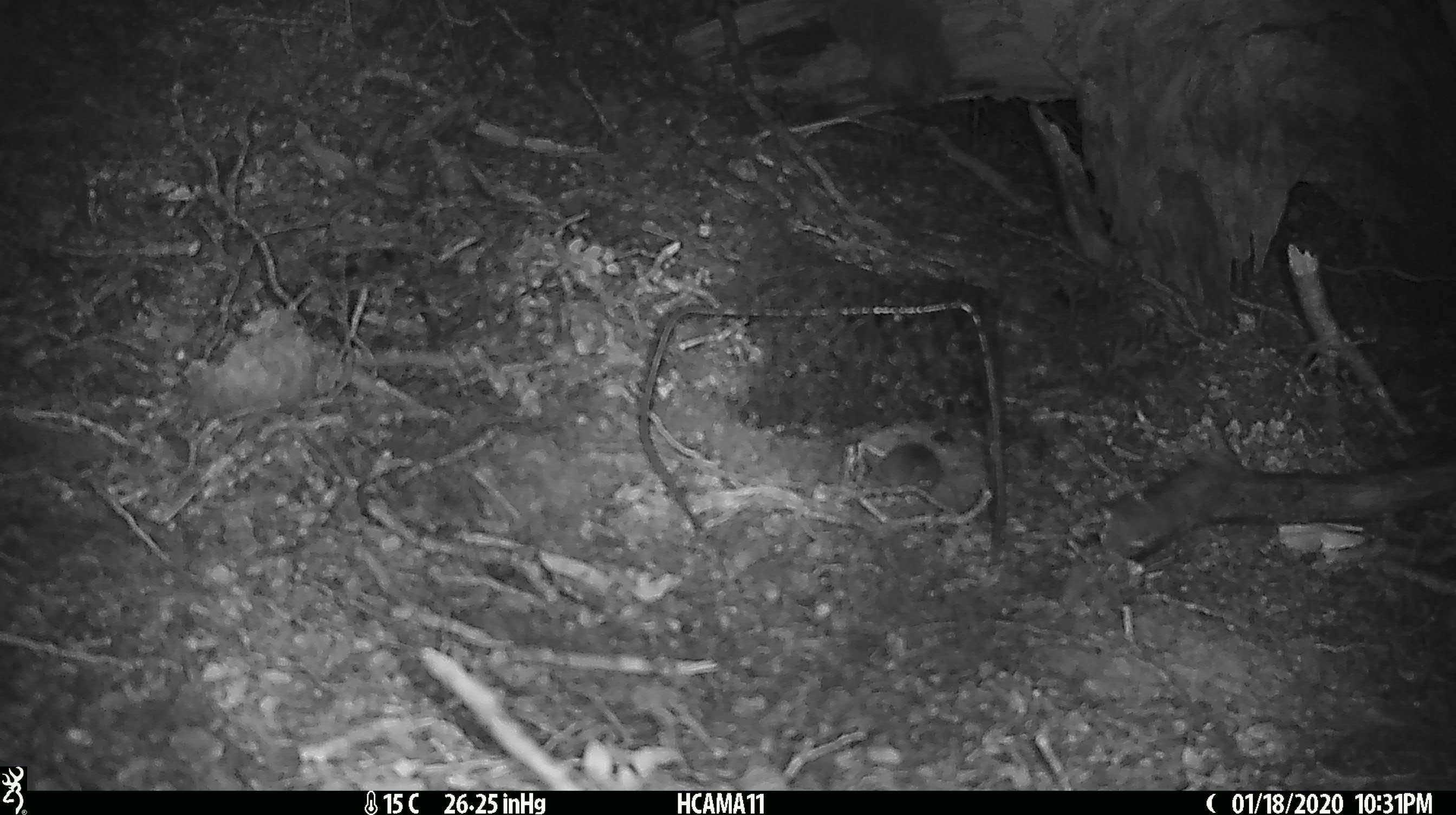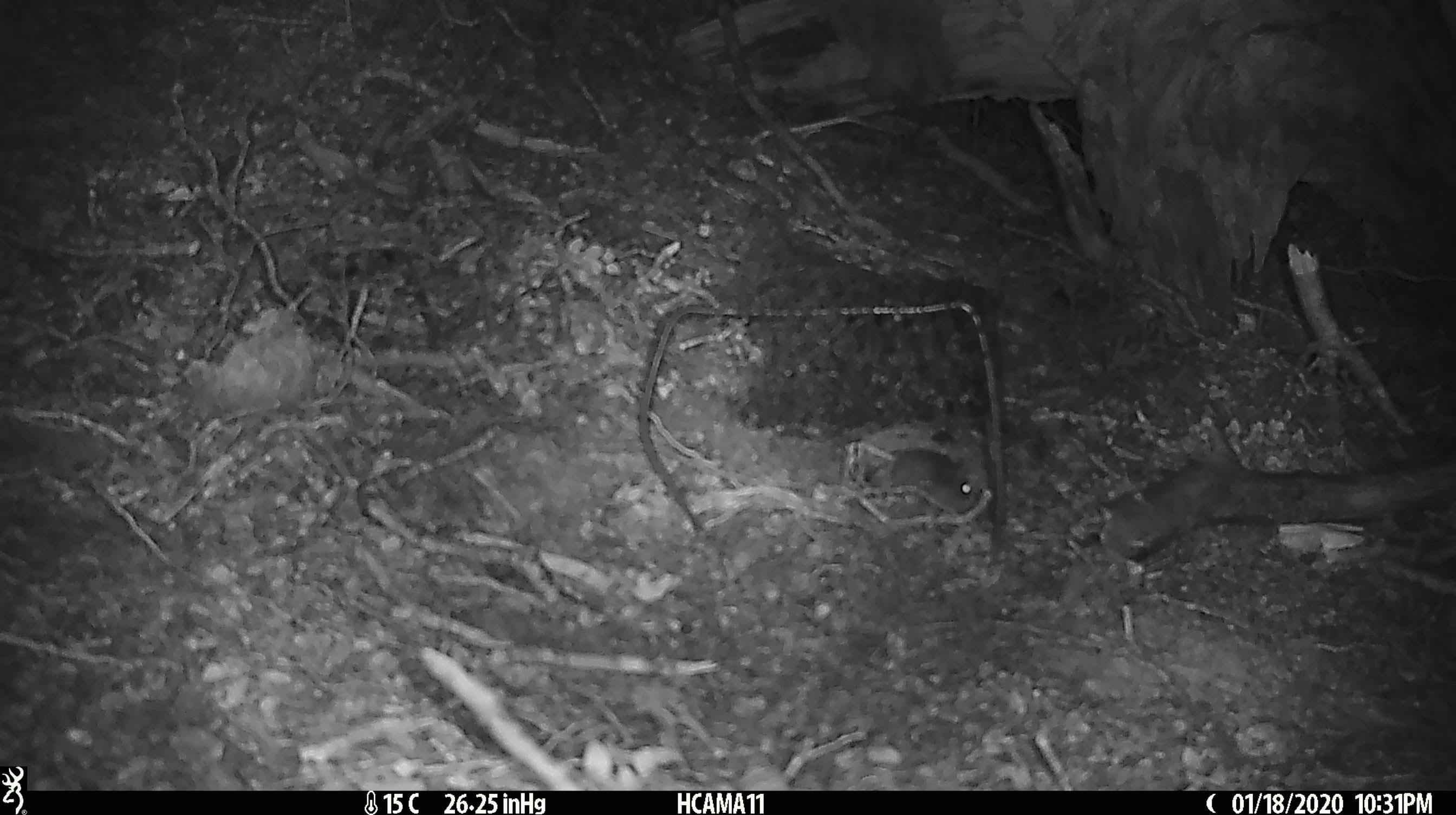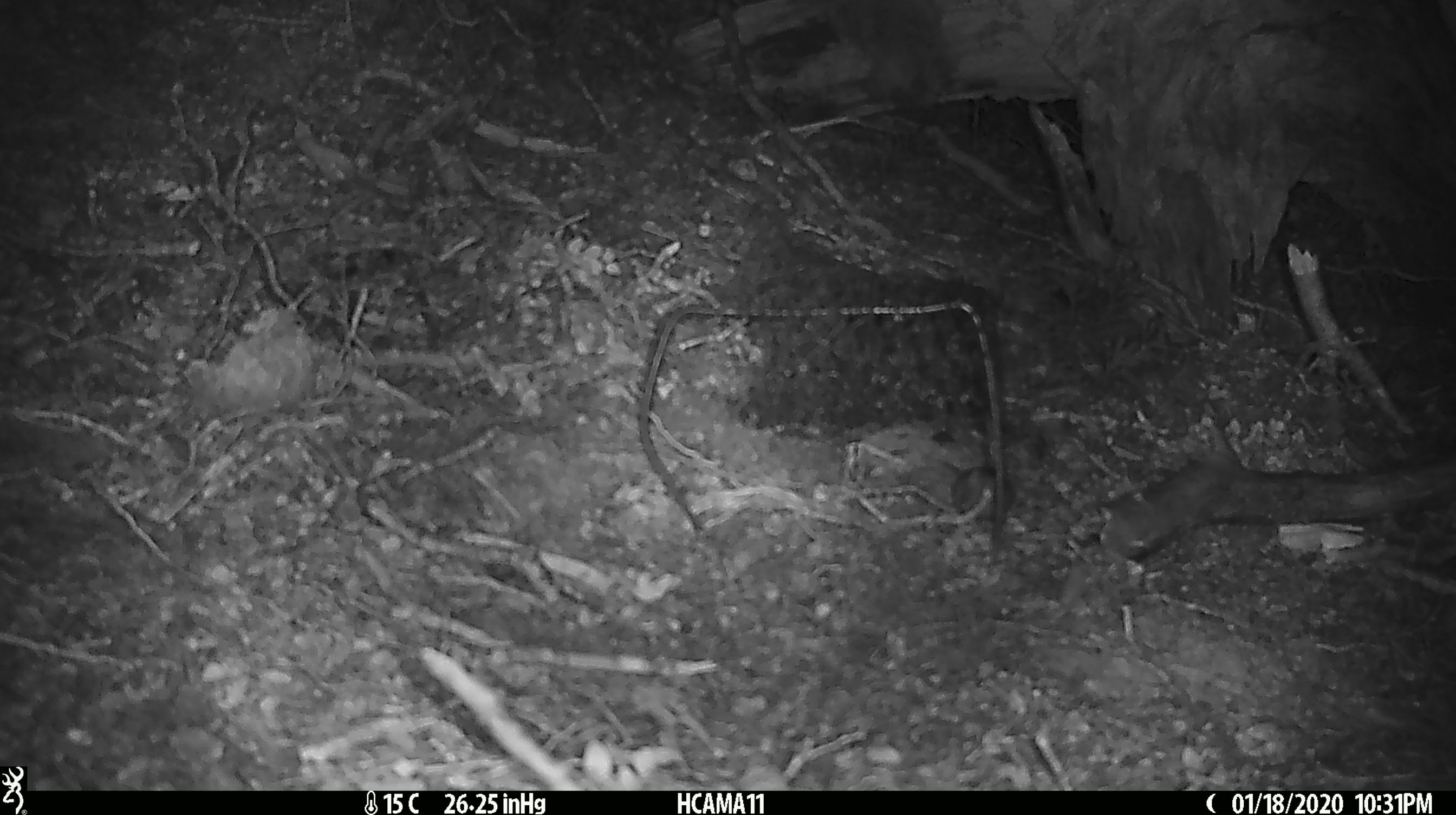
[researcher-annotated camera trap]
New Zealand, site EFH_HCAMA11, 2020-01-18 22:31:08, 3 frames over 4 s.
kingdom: Animalia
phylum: Chordata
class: Mammalia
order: Rodentia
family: Muridae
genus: Mus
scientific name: Mus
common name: mouse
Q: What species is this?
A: Mouse (Mus).